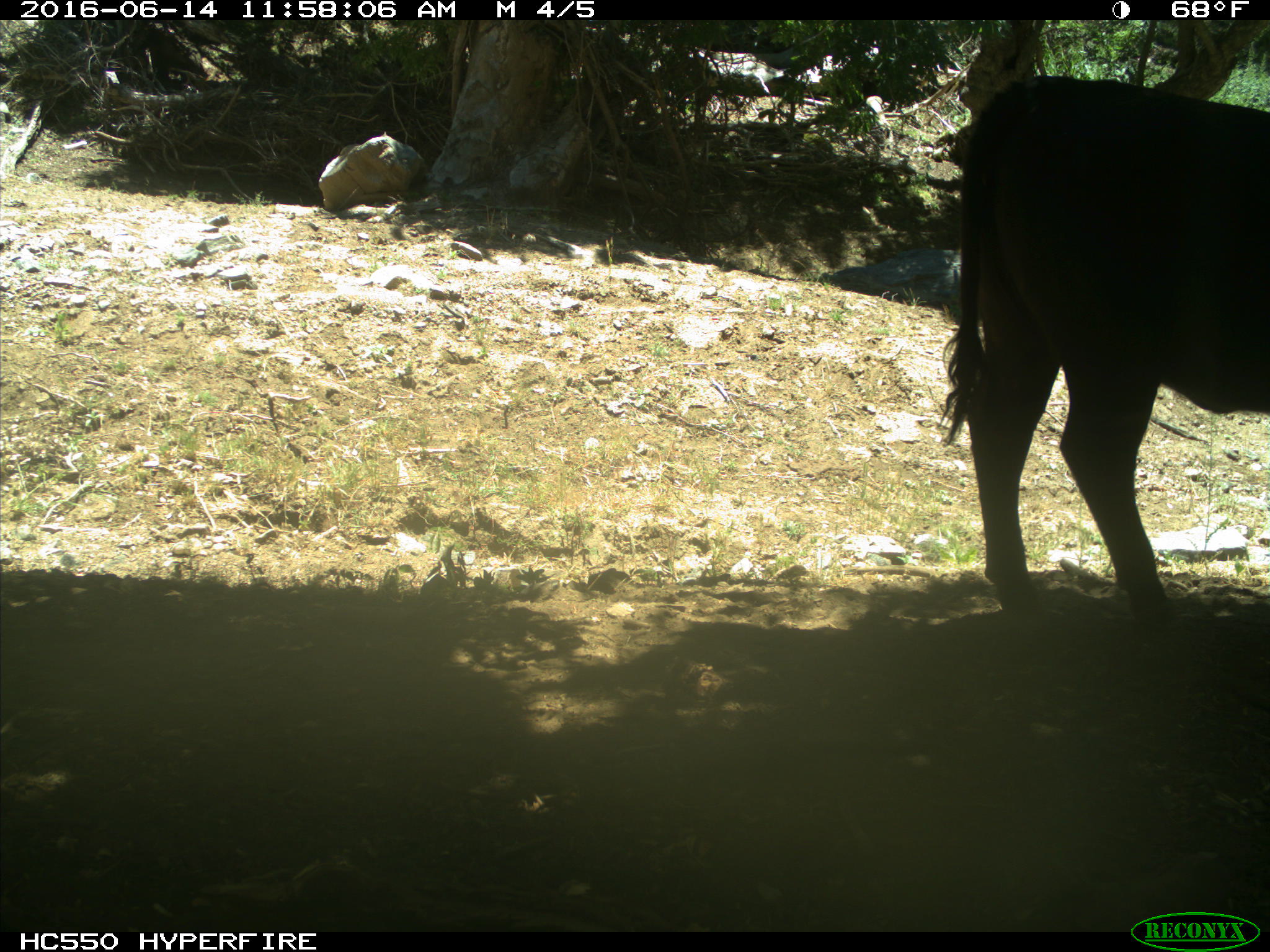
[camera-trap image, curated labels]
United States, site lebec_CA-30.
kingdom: Animalia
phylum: Chordata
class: Mammalia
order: Artiodactyla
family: Bovidae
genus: Bos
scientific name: Bos taurus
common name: domestic cow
Bos taurus (domestic cow).